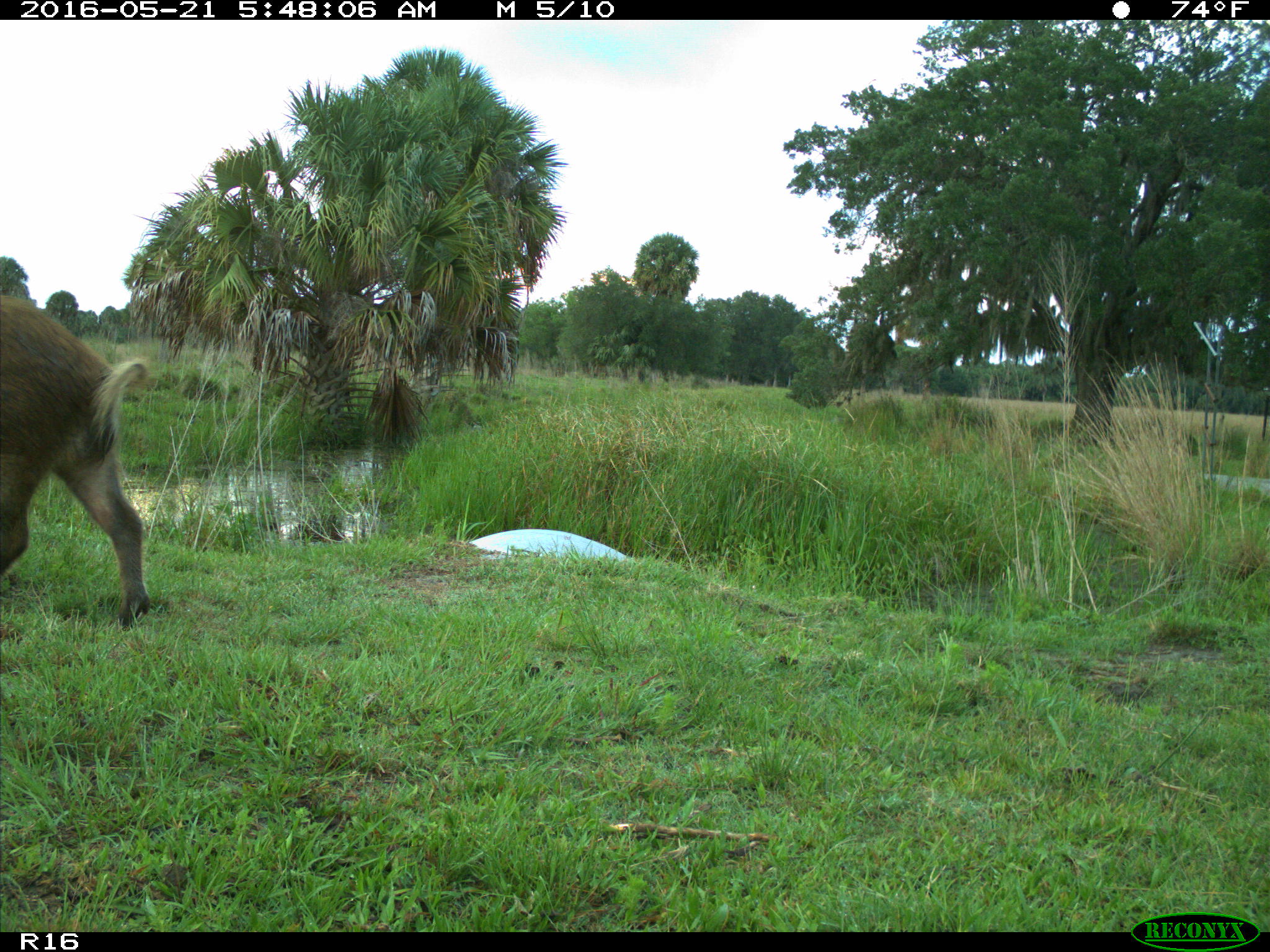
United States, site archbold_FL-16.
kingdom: Animalia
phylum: Chordata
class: Mammalia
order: Artiodactyla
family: Suidae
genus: Sus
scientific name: Sus scrofa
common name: wild boar